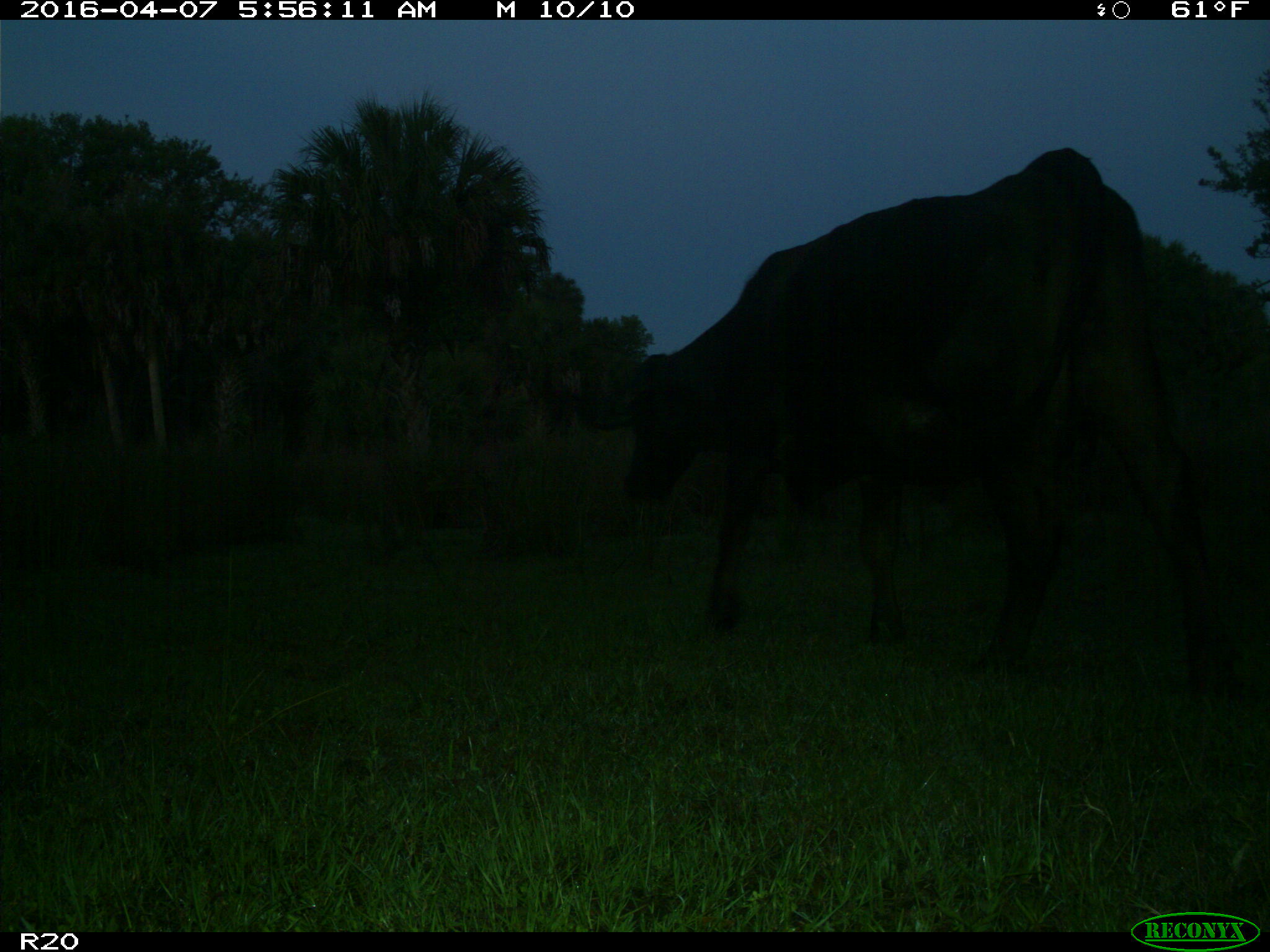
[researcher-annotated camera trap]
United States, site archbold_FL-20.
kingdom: Animalia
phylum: Chordata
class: Mammalia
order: Artiodactyla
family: Bovidae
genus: Bos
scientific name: Bos taurus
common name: domestic cow